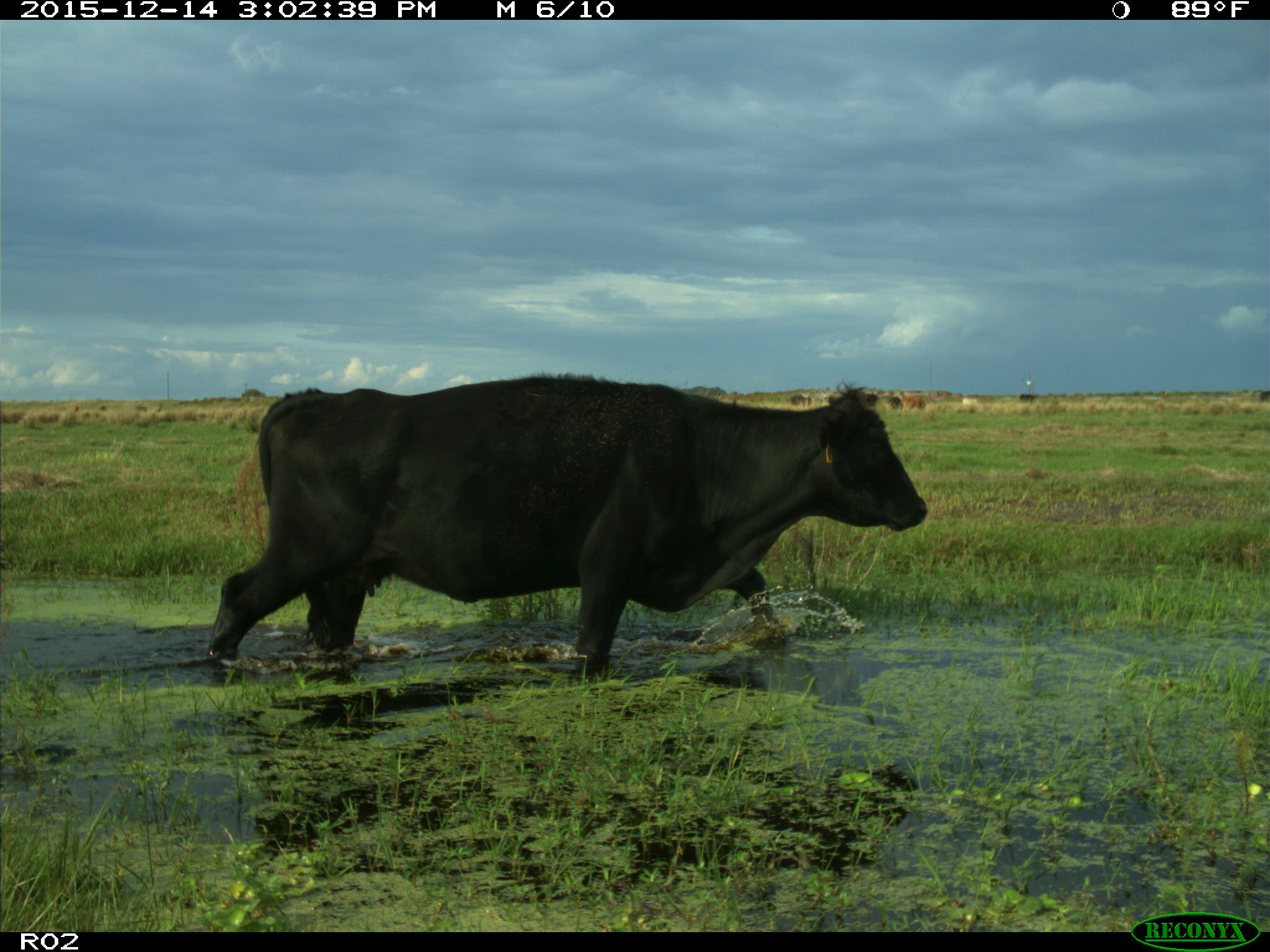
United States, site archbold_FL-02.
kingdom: Animalia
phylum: Chordata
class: Mammalia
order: Artiodactyla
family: Bovidae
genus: Bos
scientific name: Bos taurus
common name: domestic cow